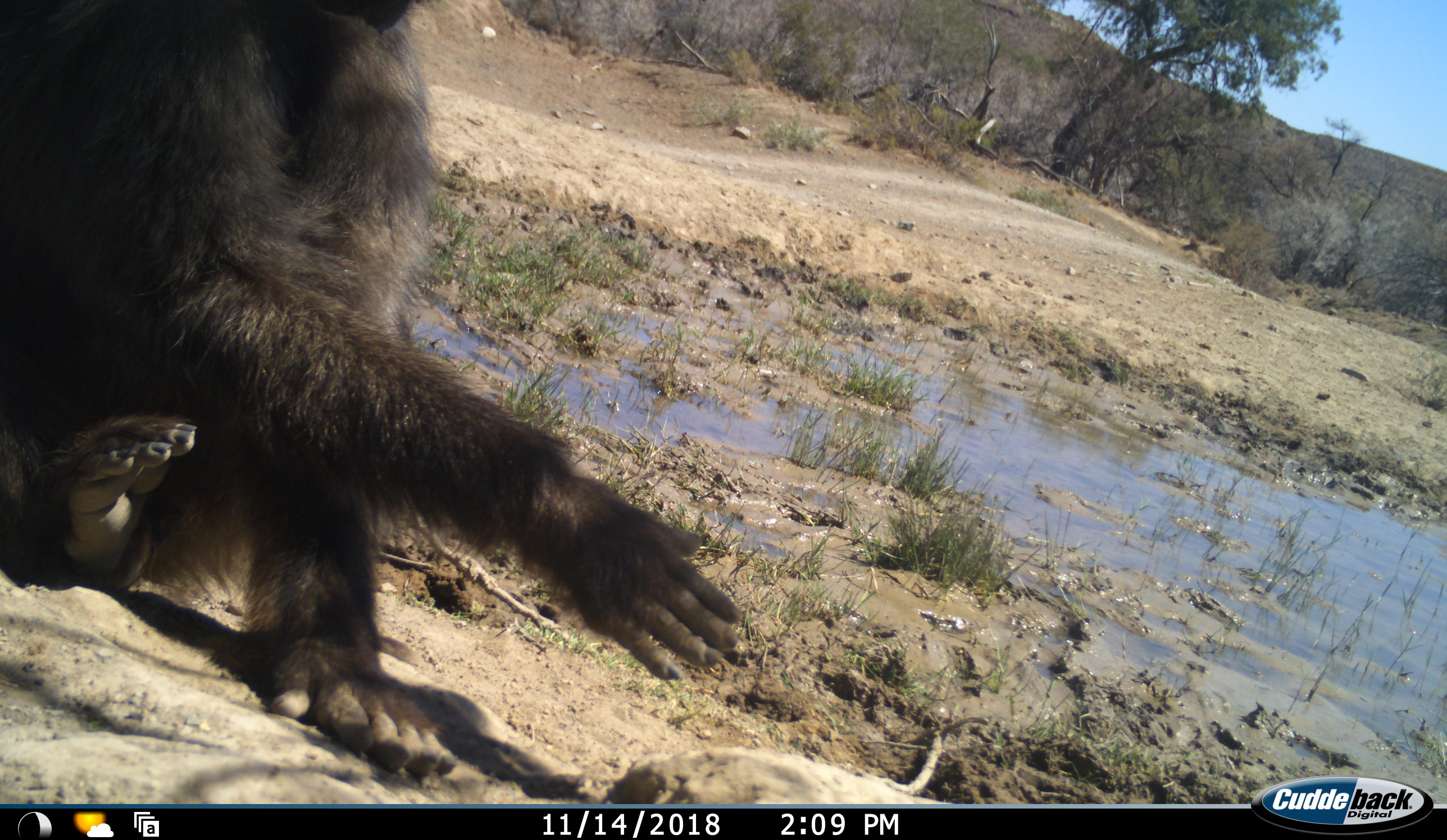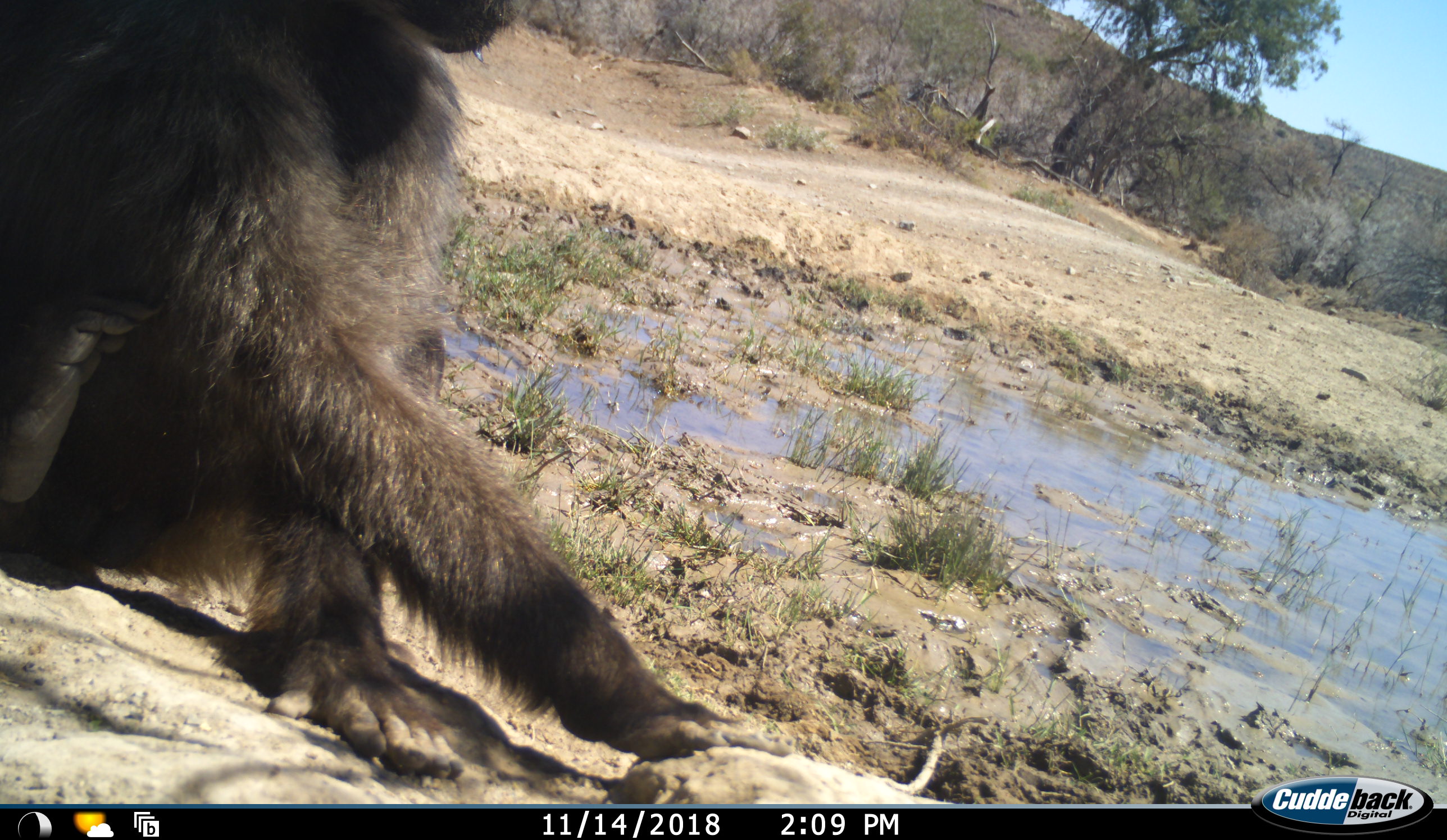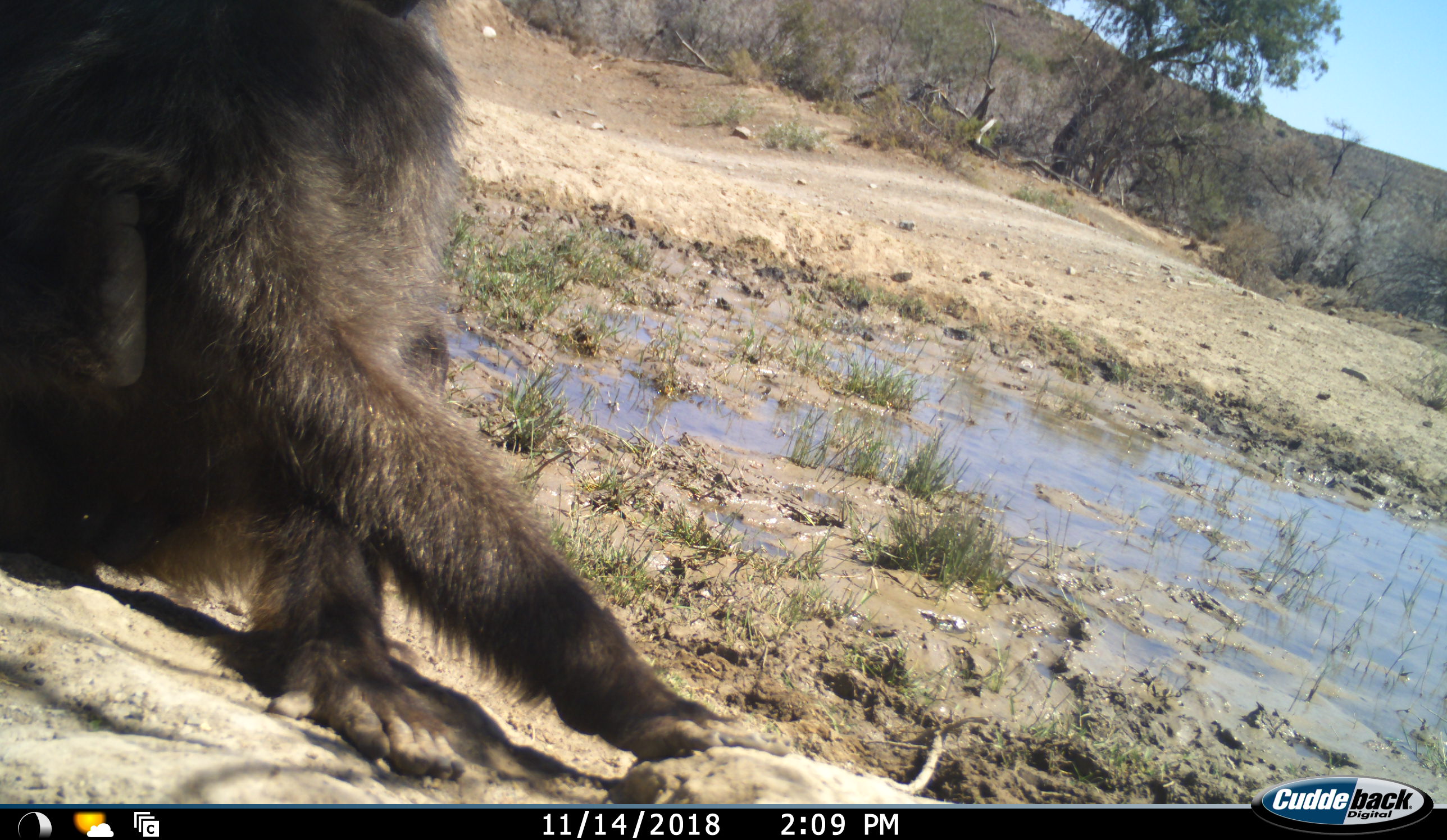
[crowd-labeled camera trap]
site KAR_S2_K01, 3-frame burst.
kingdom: Animalia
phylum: Chordata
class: Mammalia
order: Primates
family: Cercopithecidae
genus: Papio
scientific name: Papio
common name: baboon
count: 1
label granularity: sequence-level